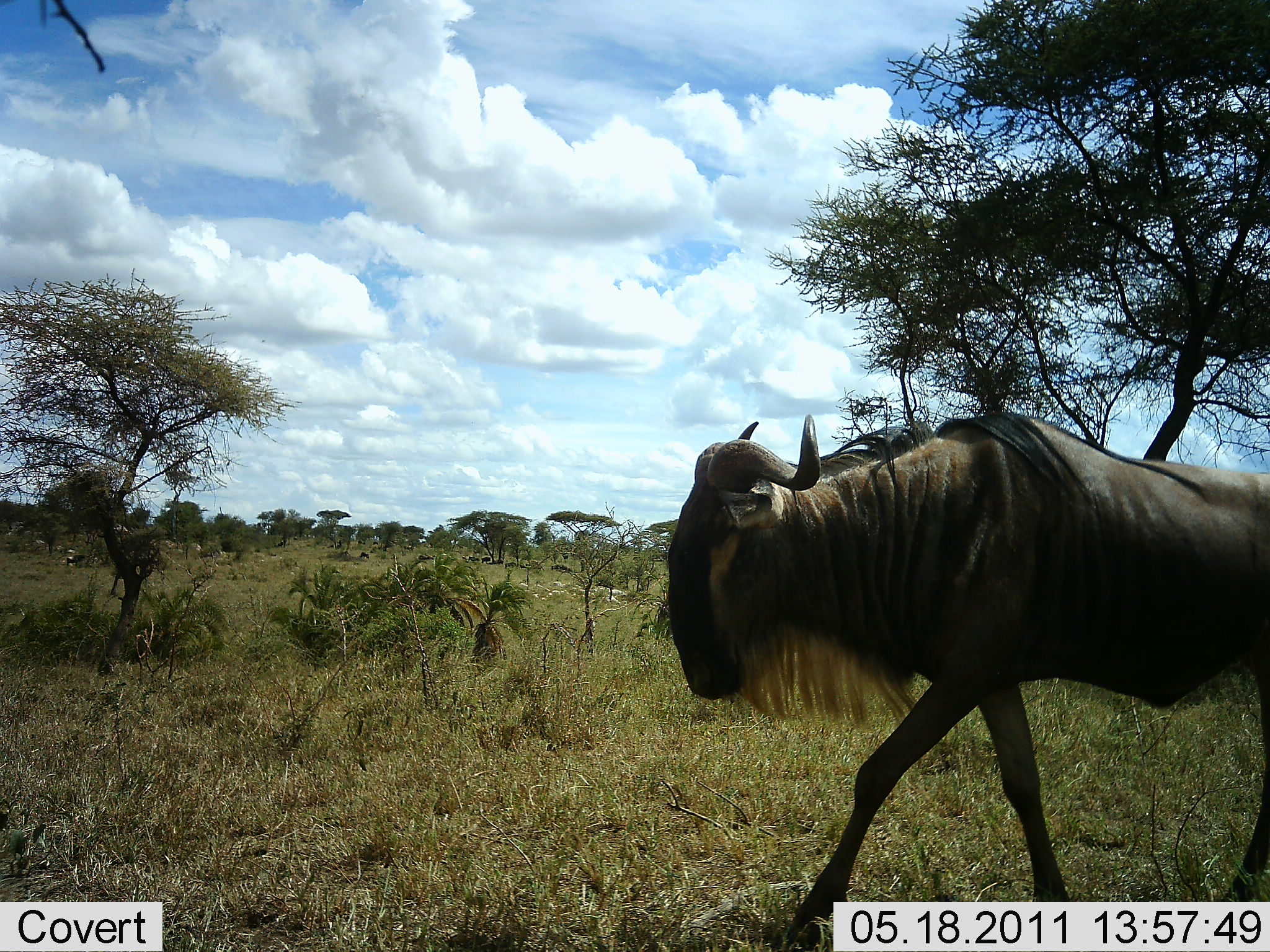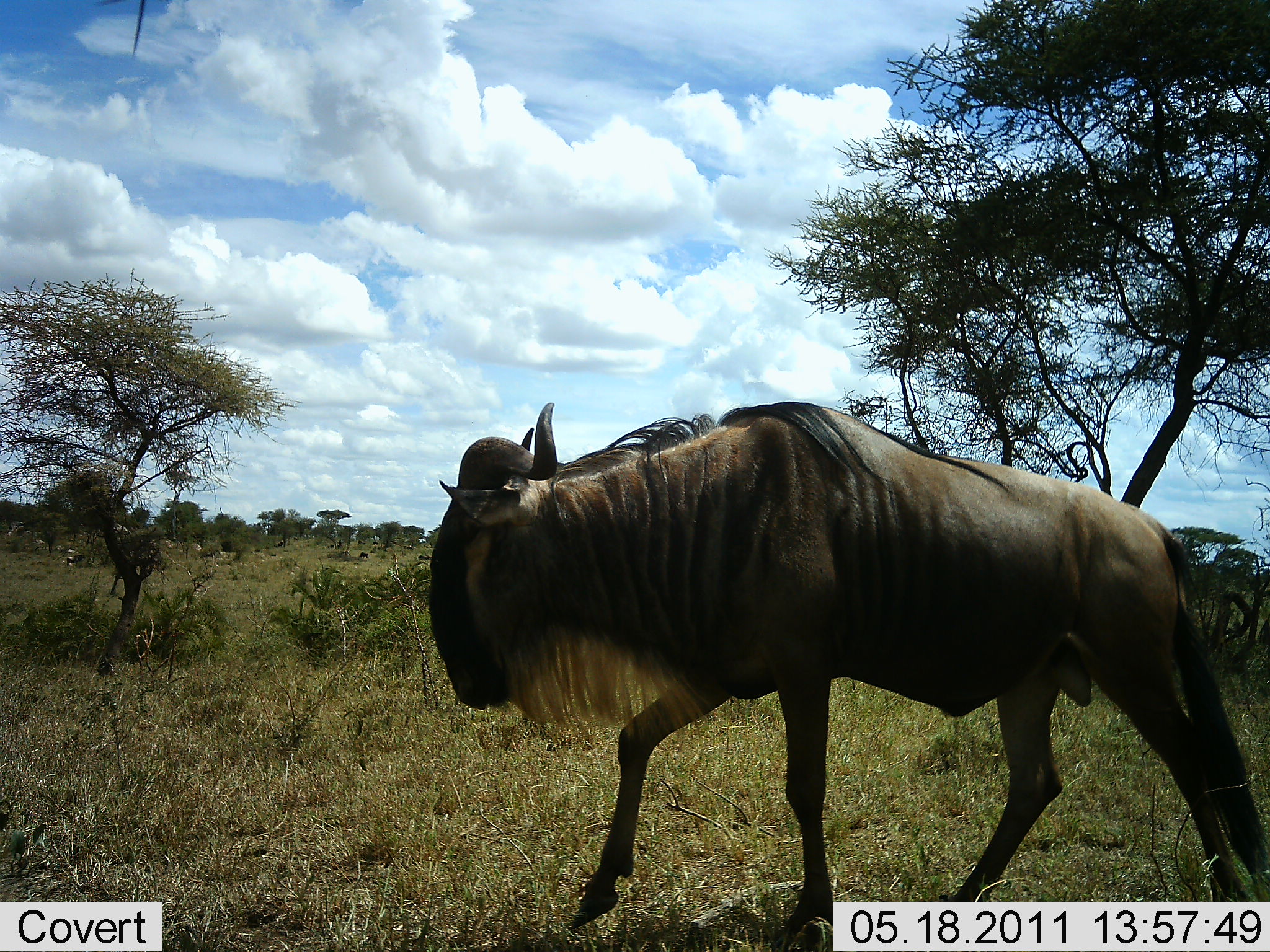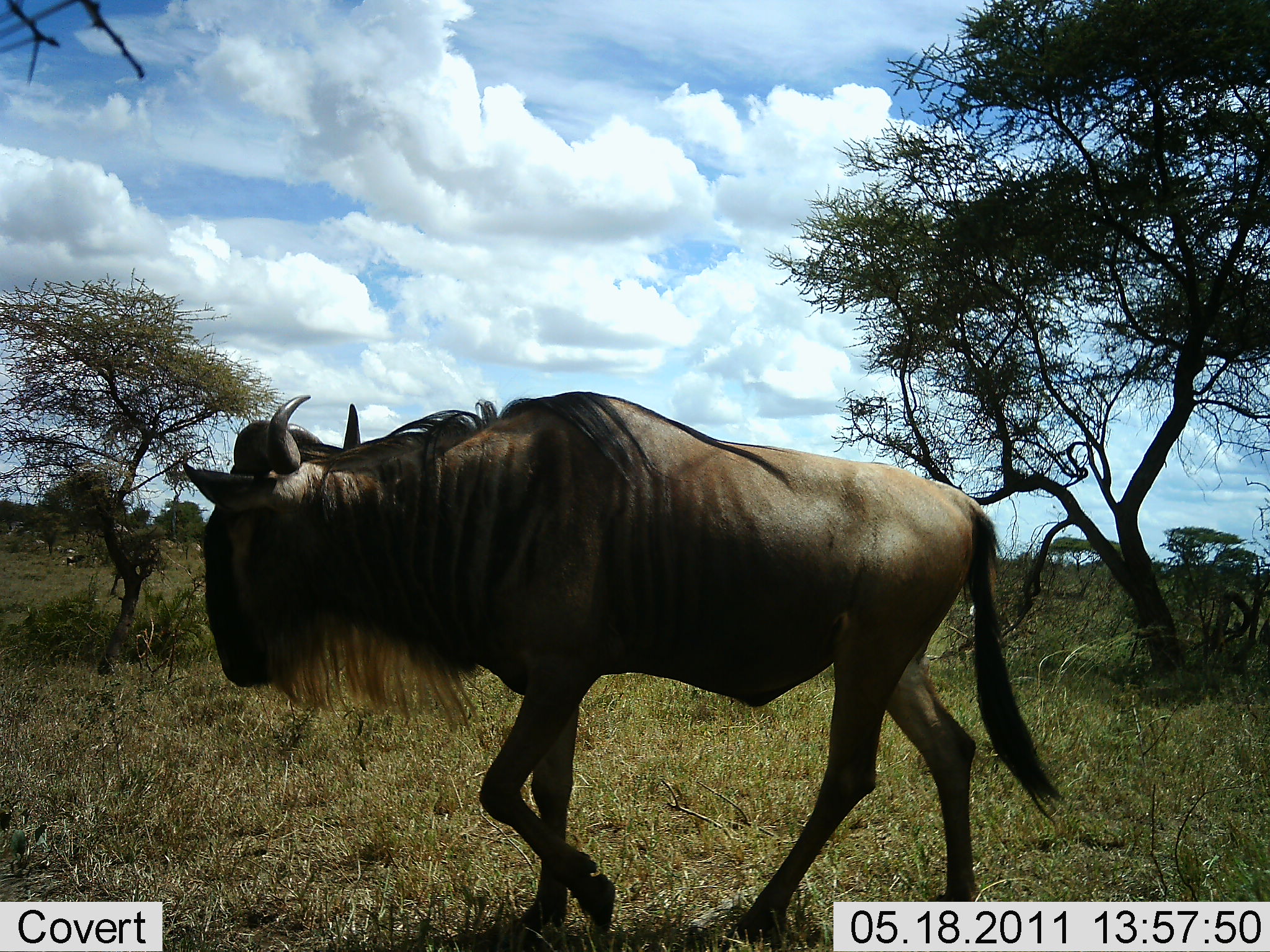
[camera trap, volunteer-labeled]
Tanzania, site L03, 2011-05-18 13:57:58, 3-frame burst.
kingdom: Animalia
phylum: Chordata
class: Mammalia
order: Artiodactyla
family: Bovidae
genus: Connochaetes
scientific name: Connochaetes taurinus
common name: blue wildebeest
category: wildebeest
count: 1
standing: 9%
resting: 0%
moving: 100%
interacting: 0%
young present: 0%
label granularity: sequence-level